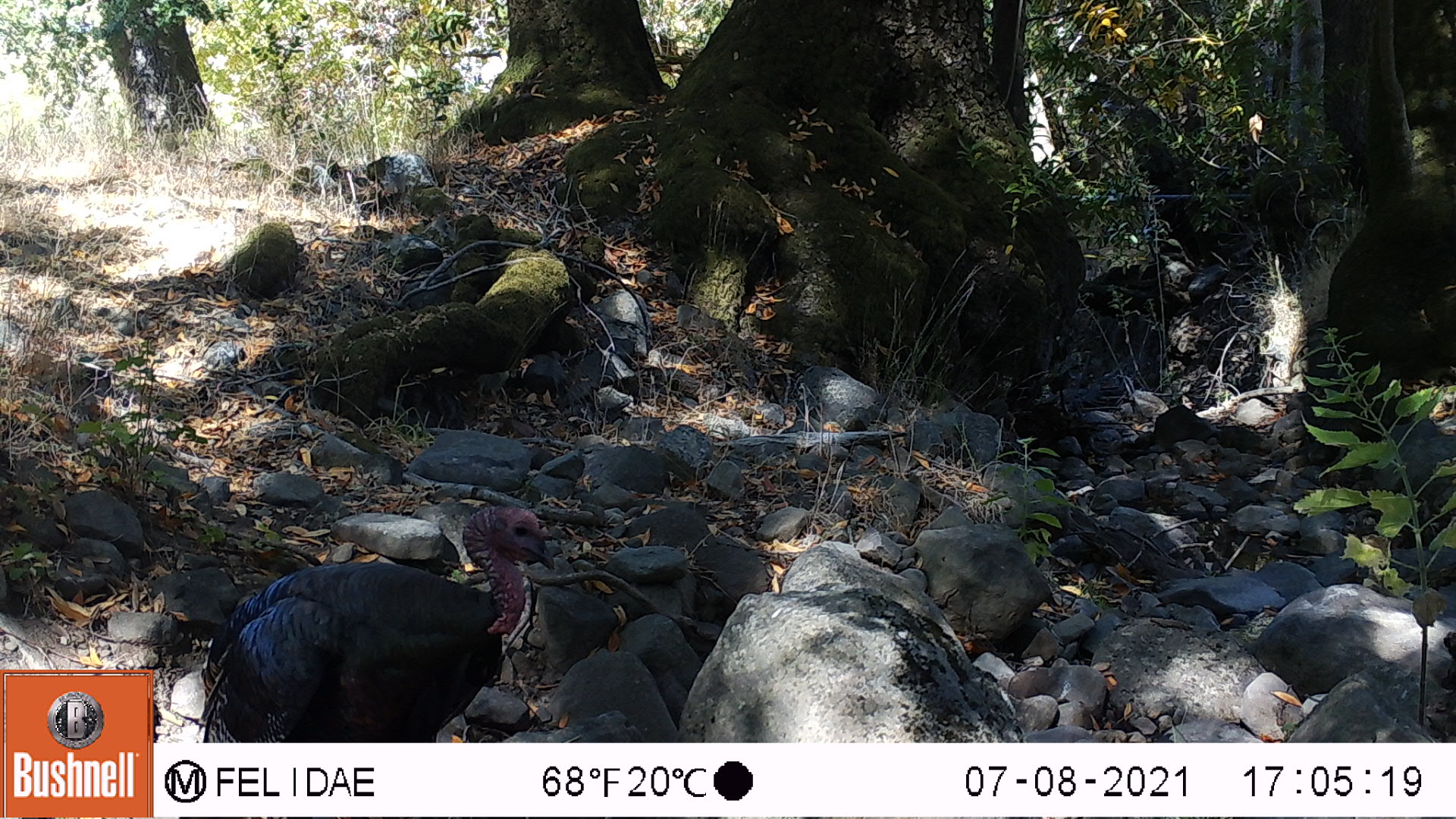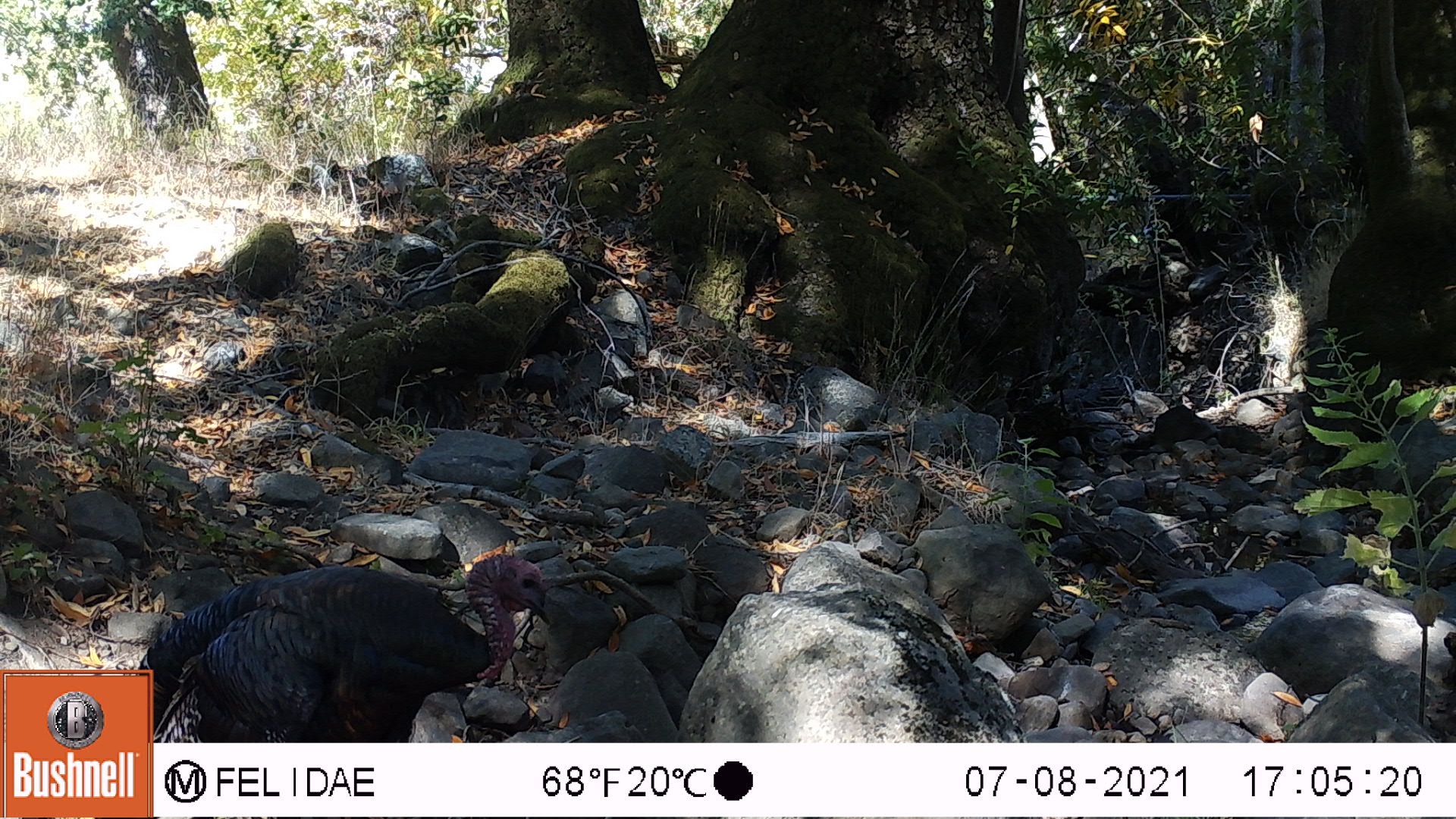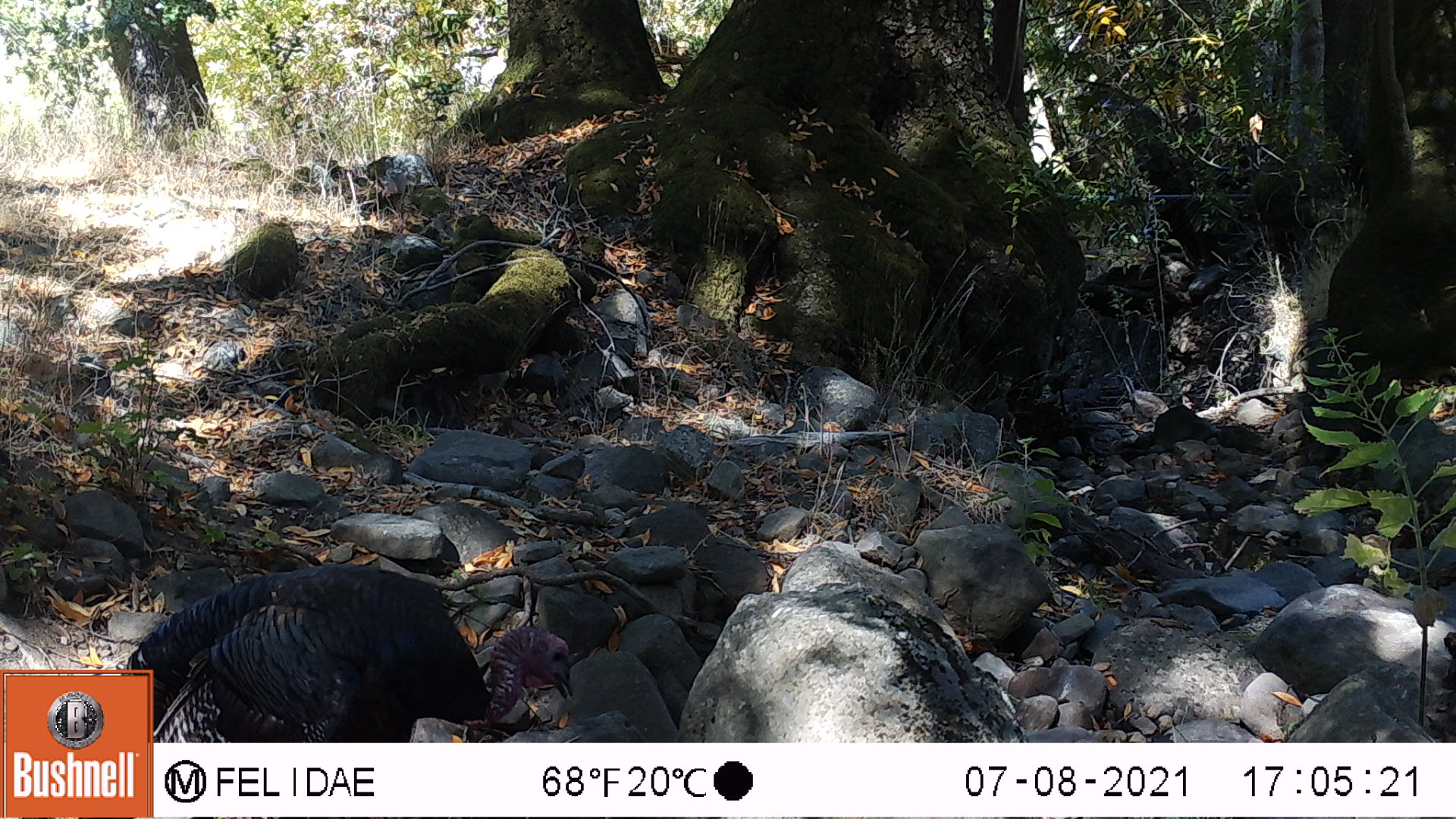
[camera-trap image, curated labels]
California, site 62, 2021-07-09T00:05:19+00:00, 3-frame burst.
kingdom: Animalia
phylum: Chordata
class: Aves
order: Galliformes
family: Phasianidae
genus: Meleagris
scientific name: Meleagris gallopavo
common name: turkey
Turkey (Meleagris gallopavo).